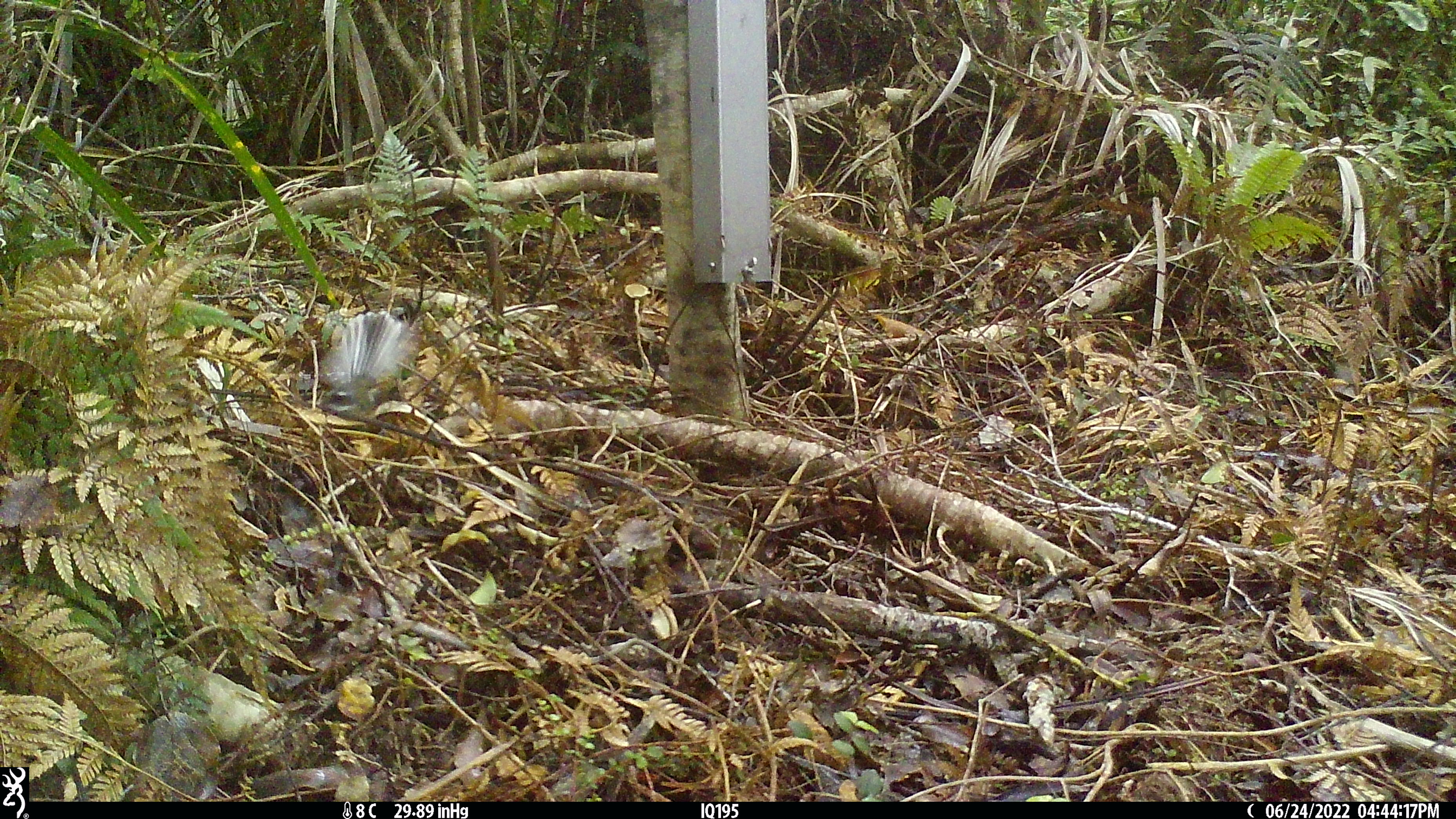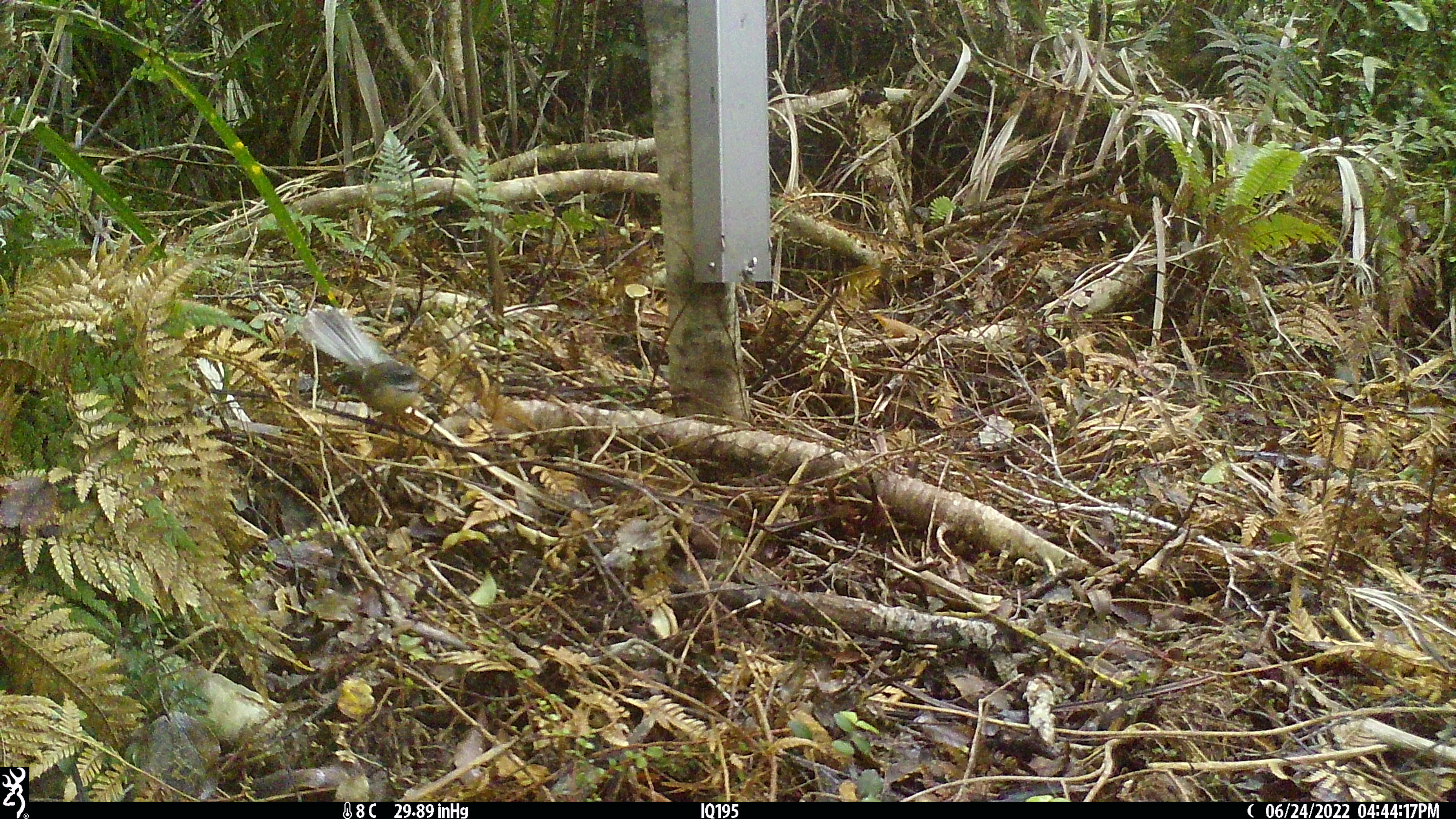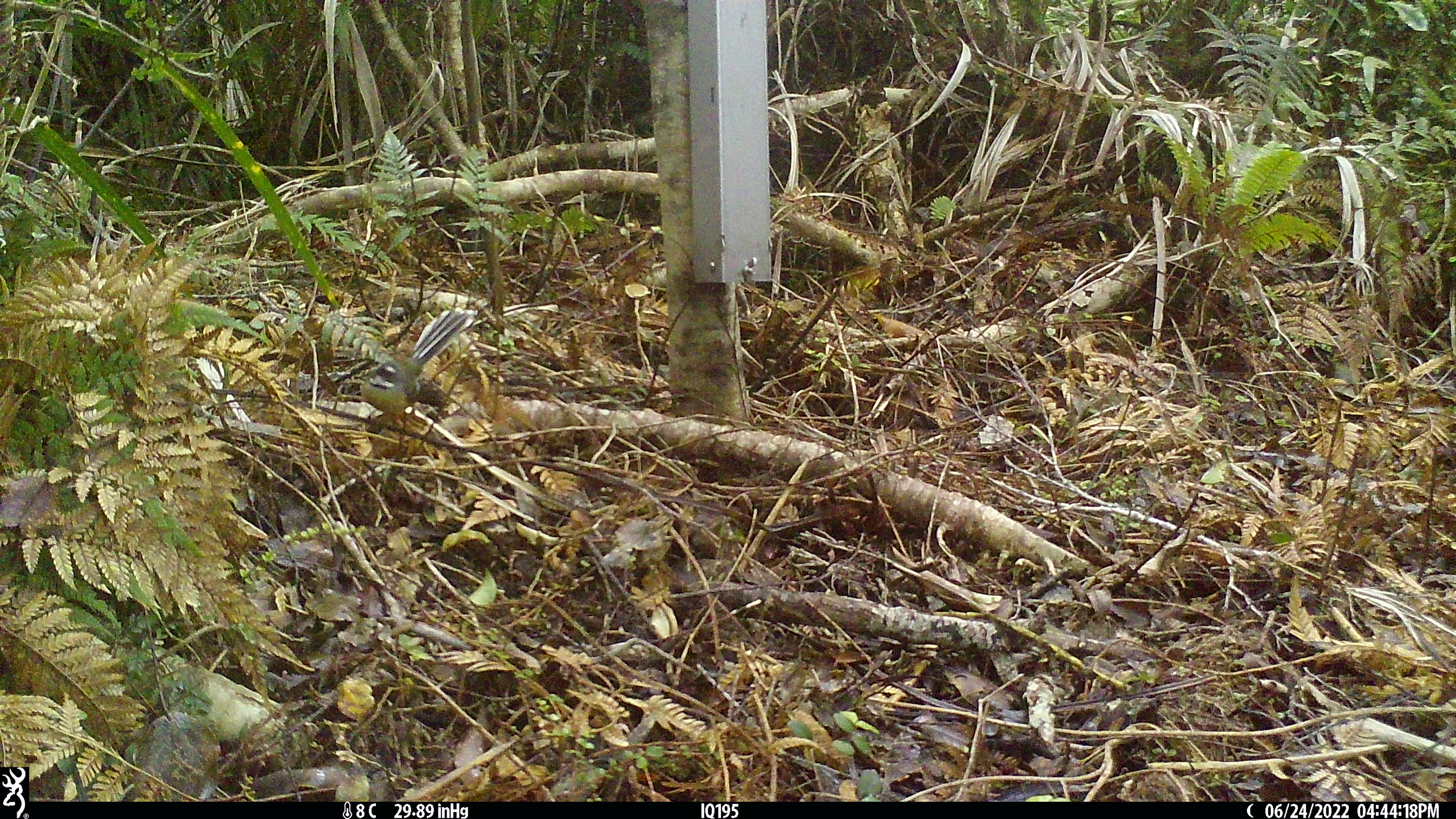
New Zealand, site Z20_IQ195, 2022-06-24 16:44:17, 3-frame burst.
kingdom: Animalia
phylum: Chordata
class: Aves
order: Passeriformes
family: Rhipiduridae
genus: Rhipidura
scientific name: Rhipidura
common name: fantails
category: fantail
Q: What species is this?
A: Fantail (fantails) (Rhipidura).